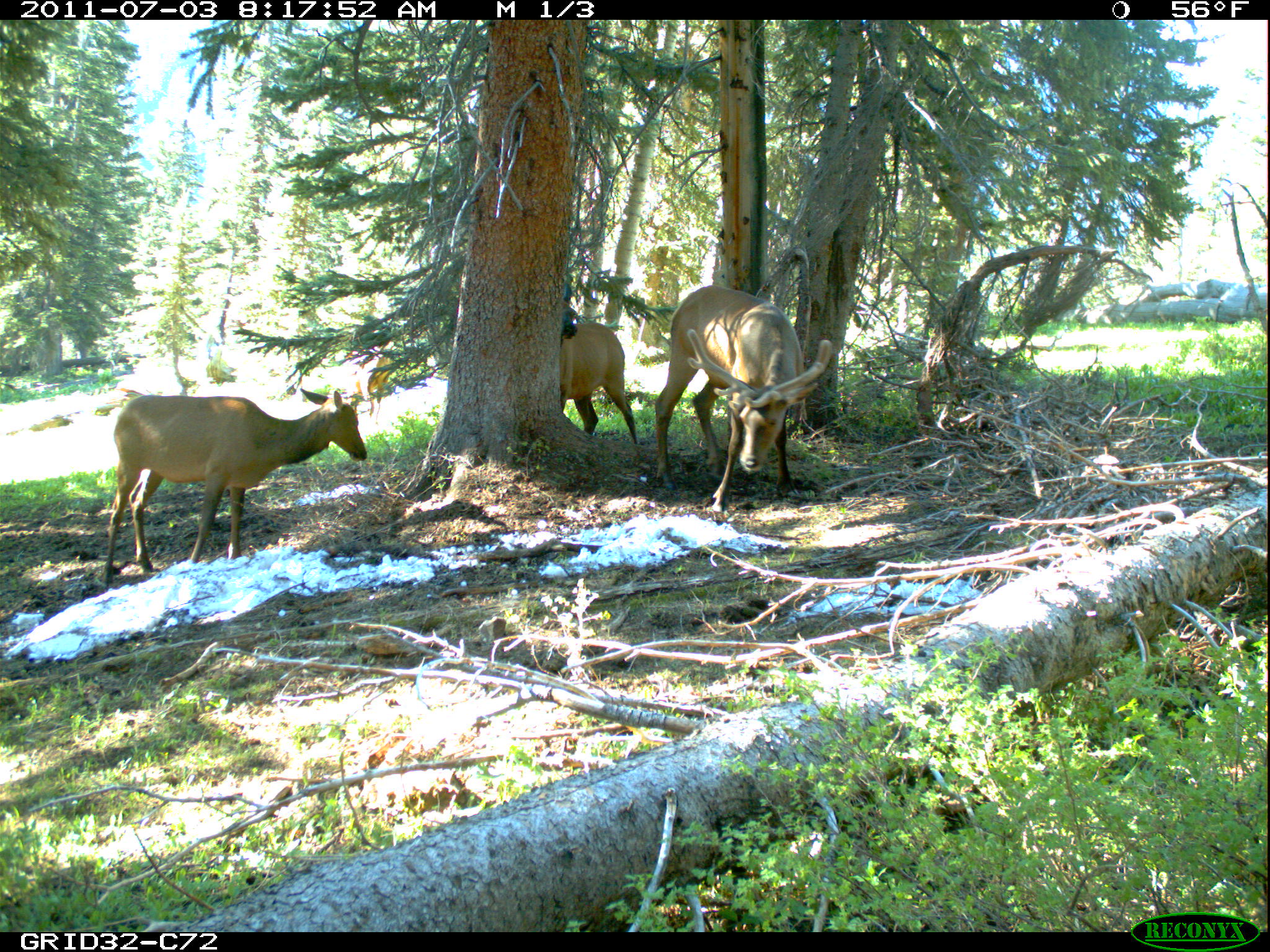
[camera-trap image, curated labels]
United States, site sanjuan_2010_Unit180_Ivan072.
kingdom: Animalia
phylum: Chordata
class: Mammalia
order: Artiodactyla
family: Cervidae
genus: Cervus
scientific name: Cervus elaphus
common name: red deer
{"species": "Cervus elaphus (red deer)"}